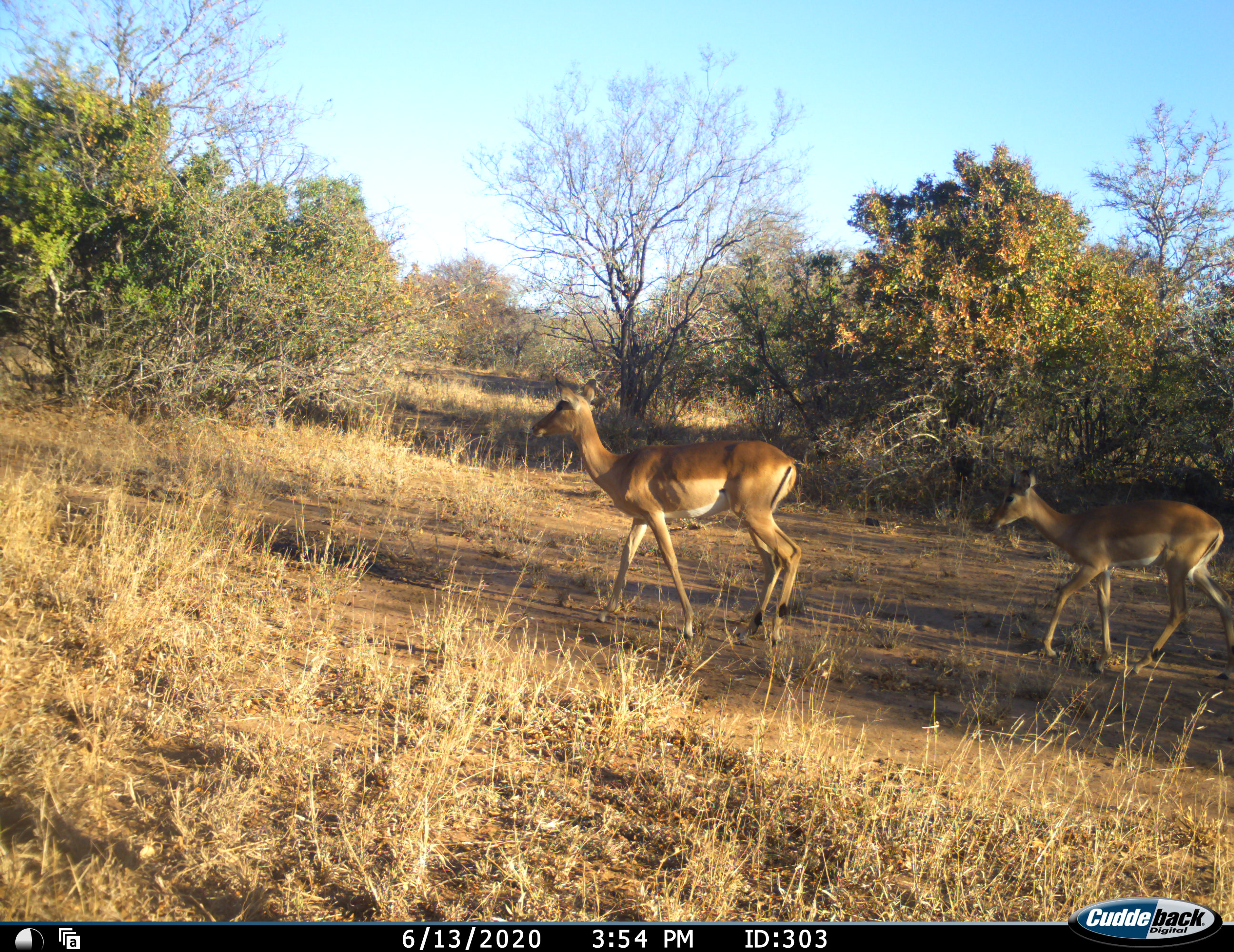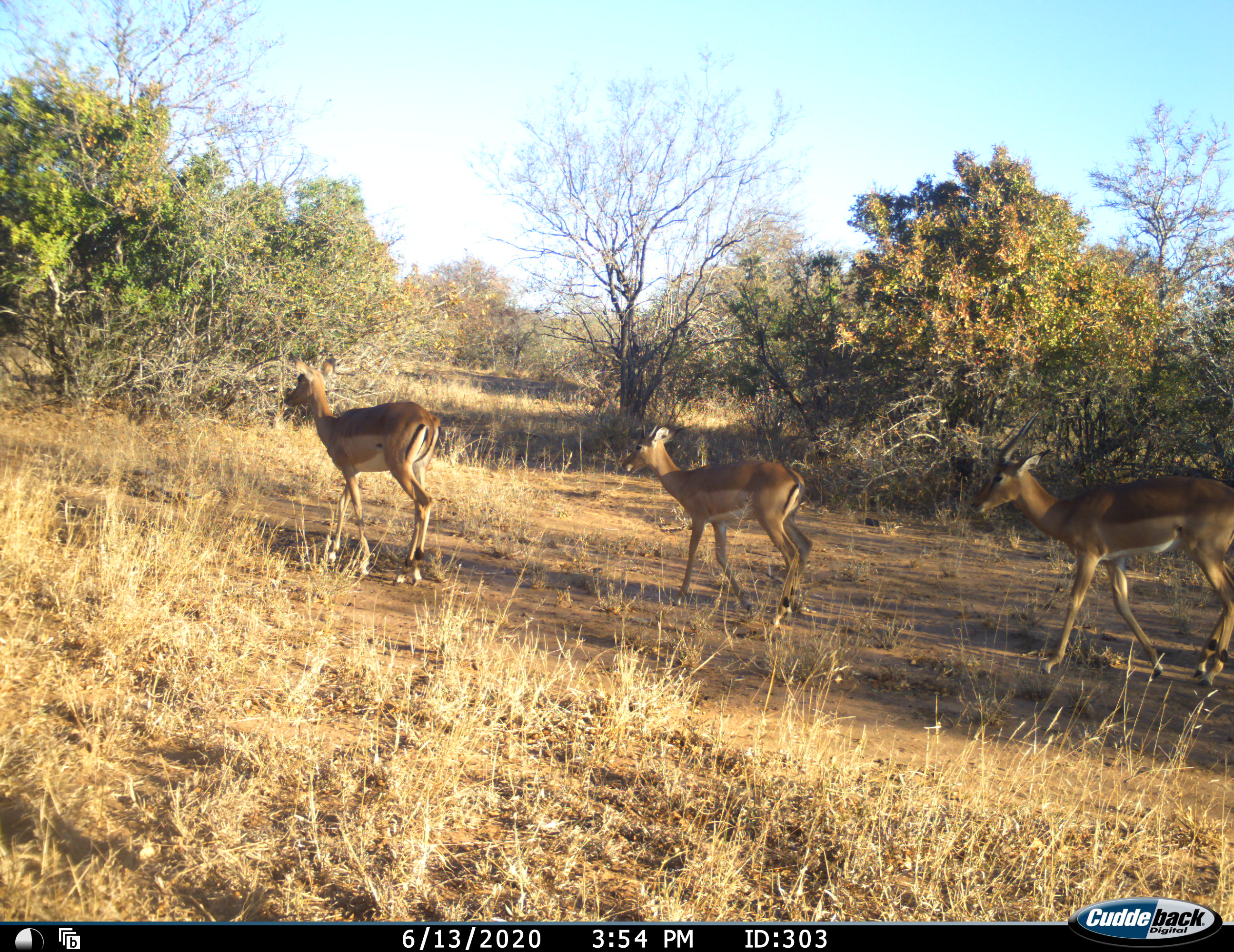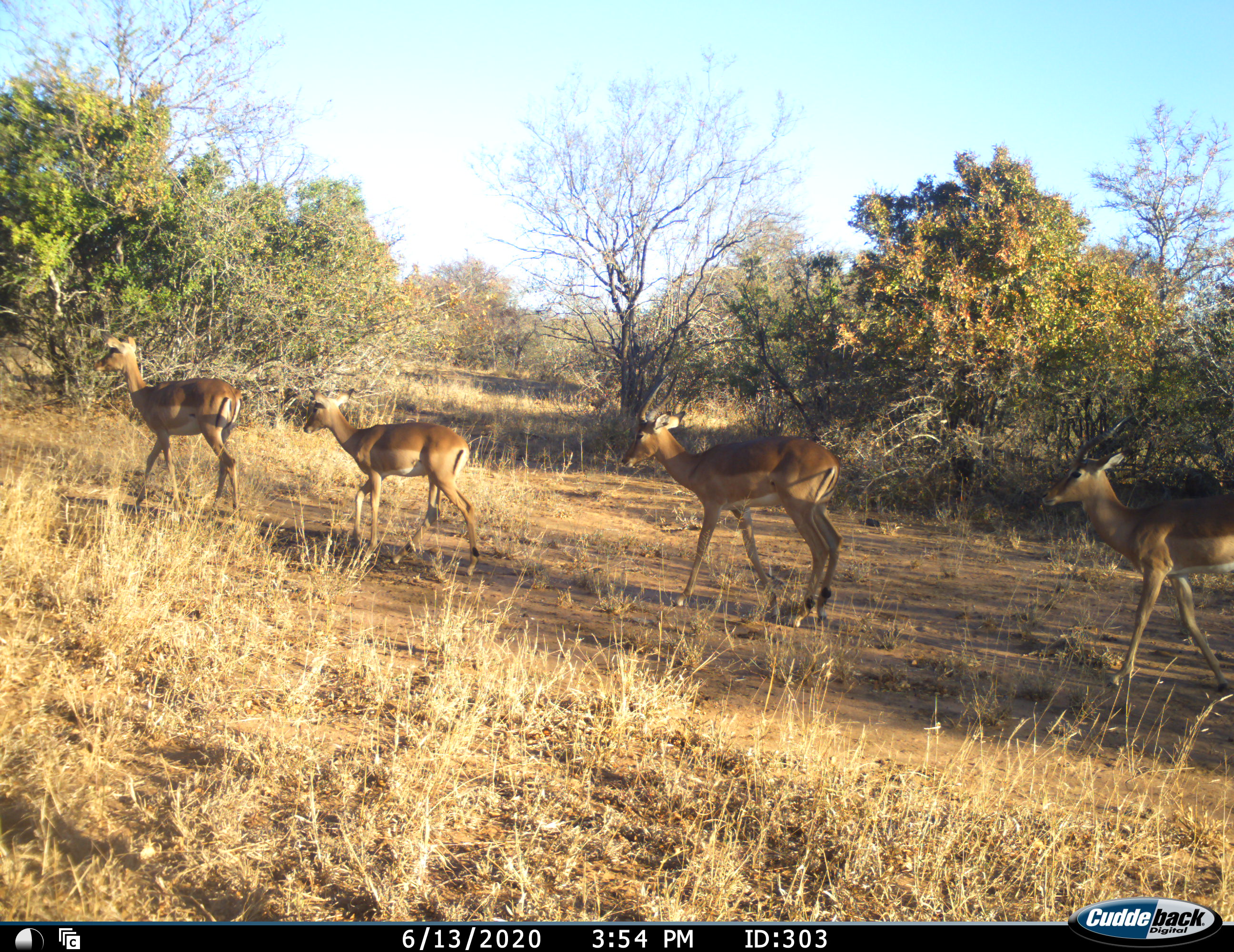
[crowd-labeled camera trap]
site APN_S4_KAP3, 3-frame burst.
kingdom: Animalia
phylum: Chordata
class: Mammalia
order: Artiodactyla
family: Bovidae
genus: Aepyceros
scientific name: Aepyceros melampus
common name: impala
Impala (Aepyceros melampus), count 4. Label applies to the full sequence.